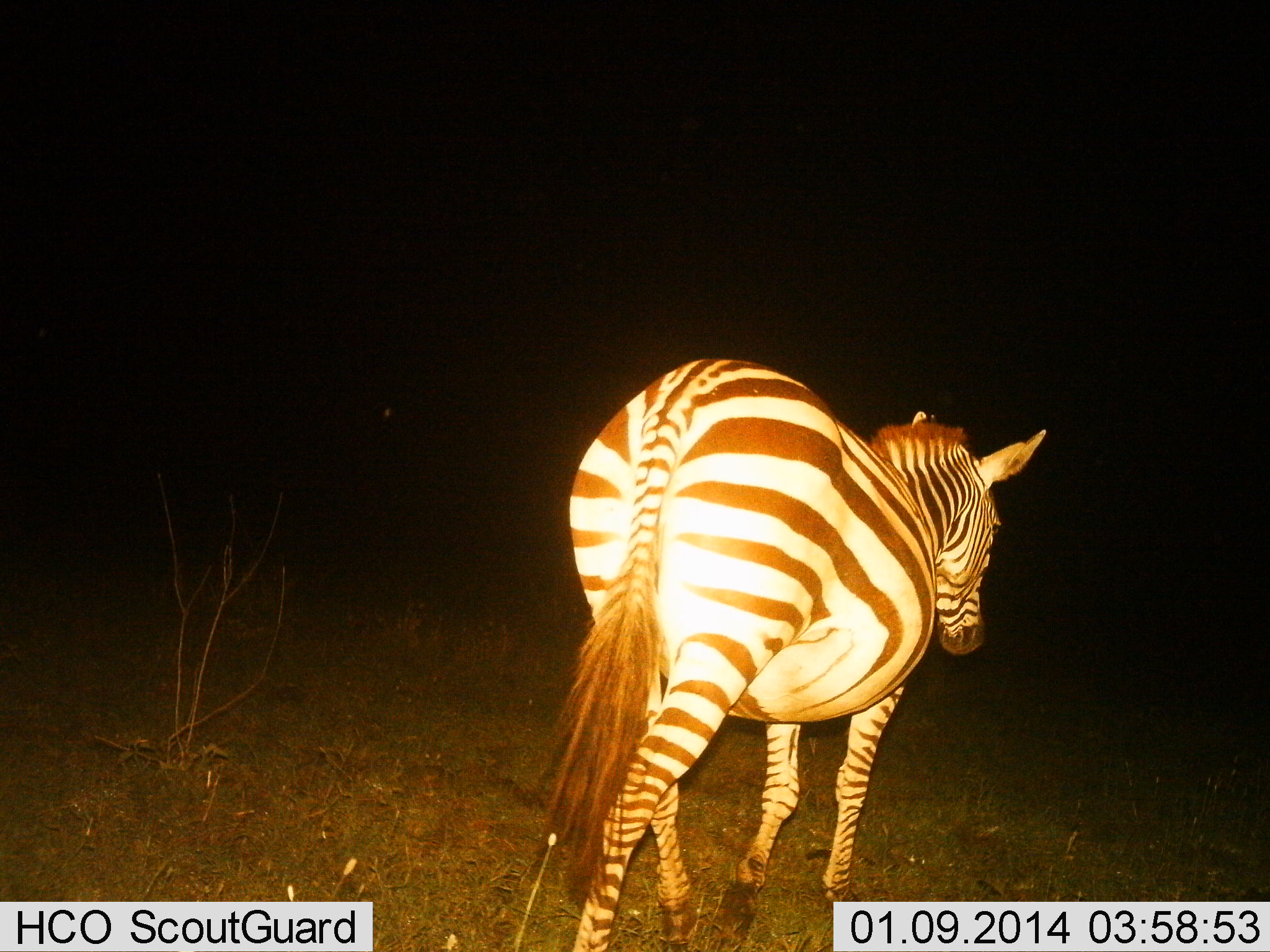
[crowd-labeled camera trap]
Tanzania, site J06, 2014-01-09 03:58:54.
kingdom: Animalia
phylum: Chordata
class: Mammalia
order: Perissodactyla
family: Equidae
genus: Equus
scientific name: Equus quagga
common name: plains zebra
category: zebra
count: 1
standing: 16%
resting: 0%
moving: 85%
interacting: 0%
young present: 0%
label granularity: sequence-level